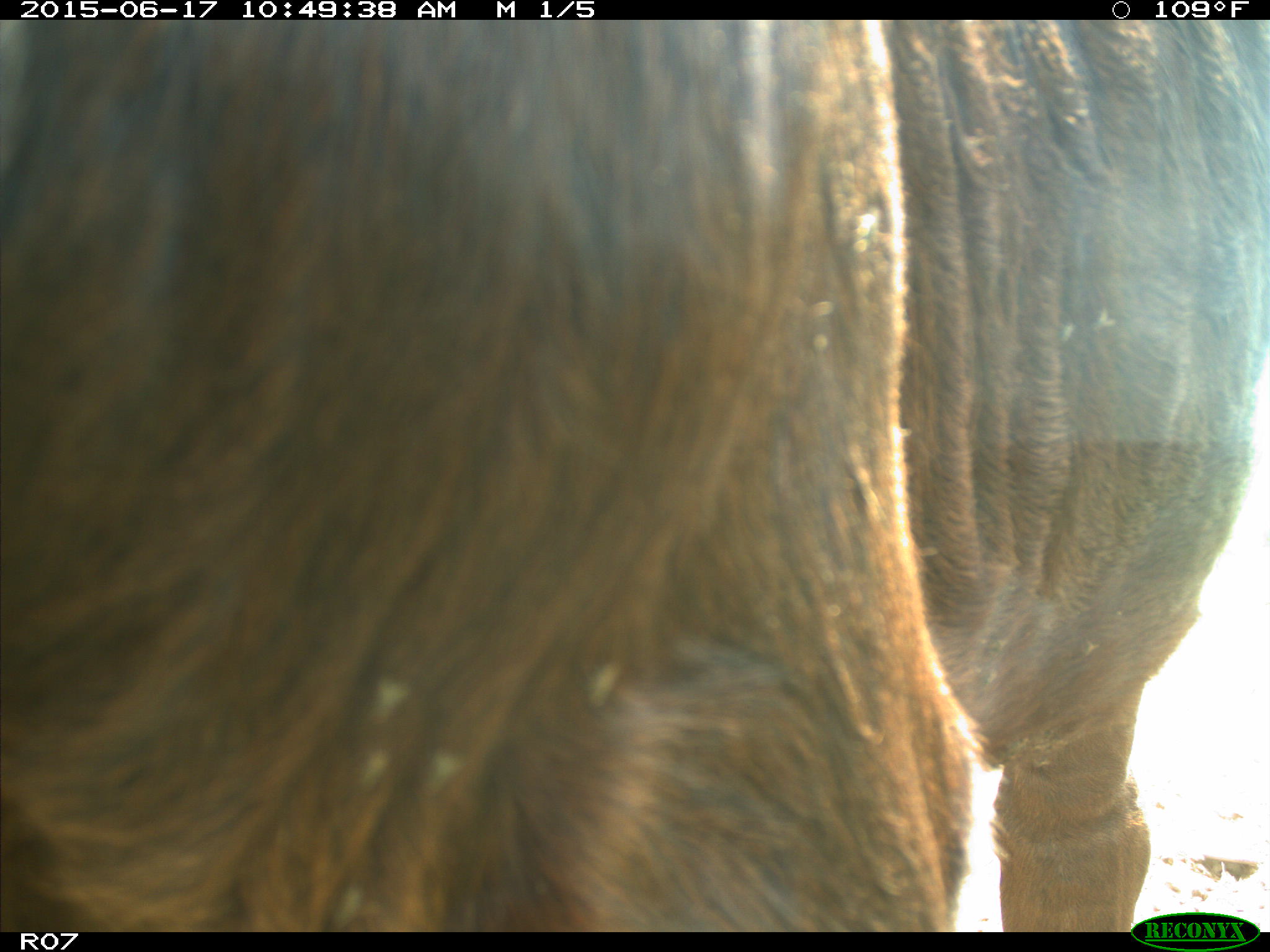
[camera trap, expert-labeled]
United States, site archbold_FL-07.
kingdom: Animalia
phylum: Chordata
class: Mammalia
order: Artiodactyla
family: Bovidae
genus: Bos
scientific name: Bos taurus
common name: domestic cow